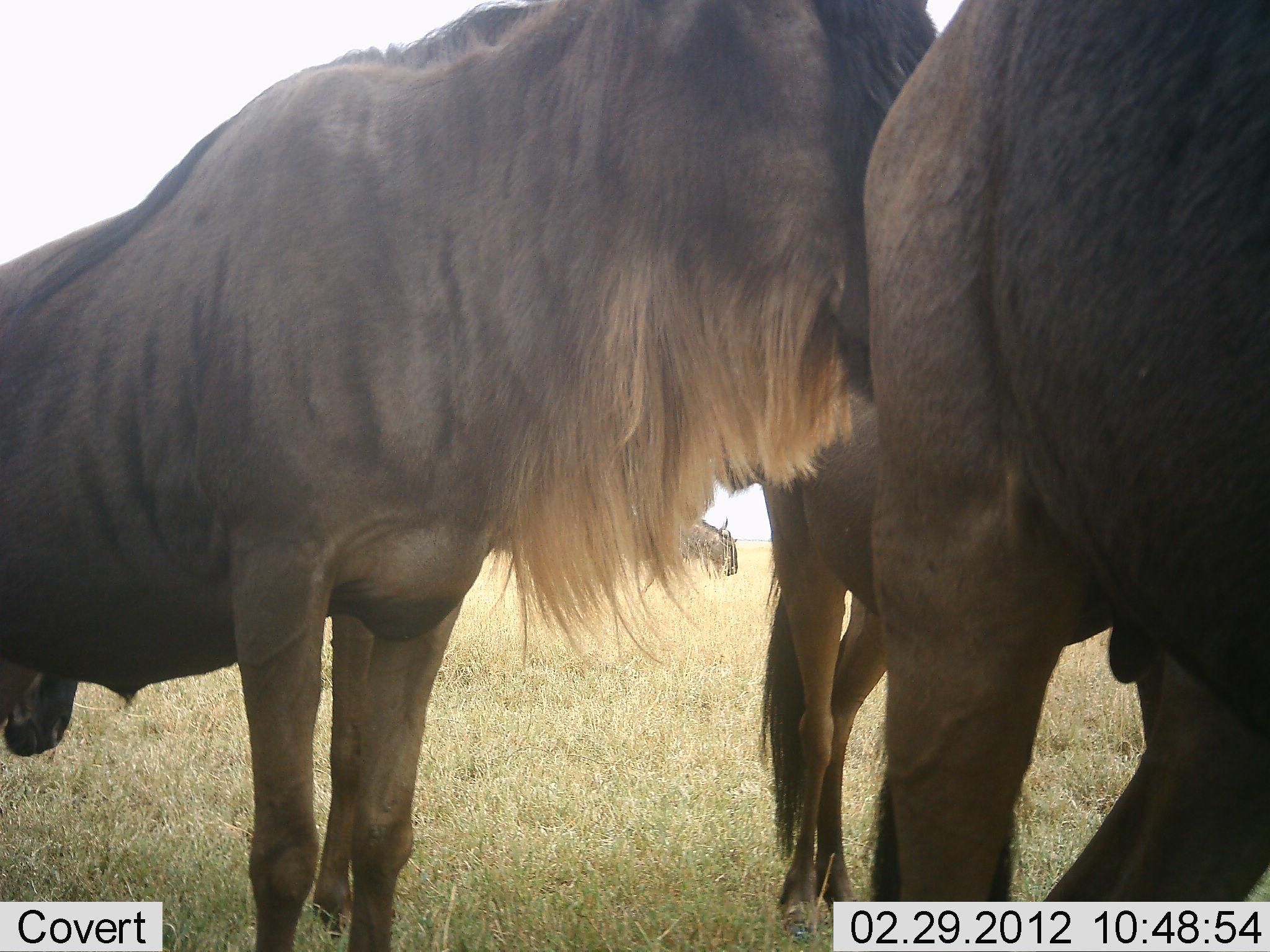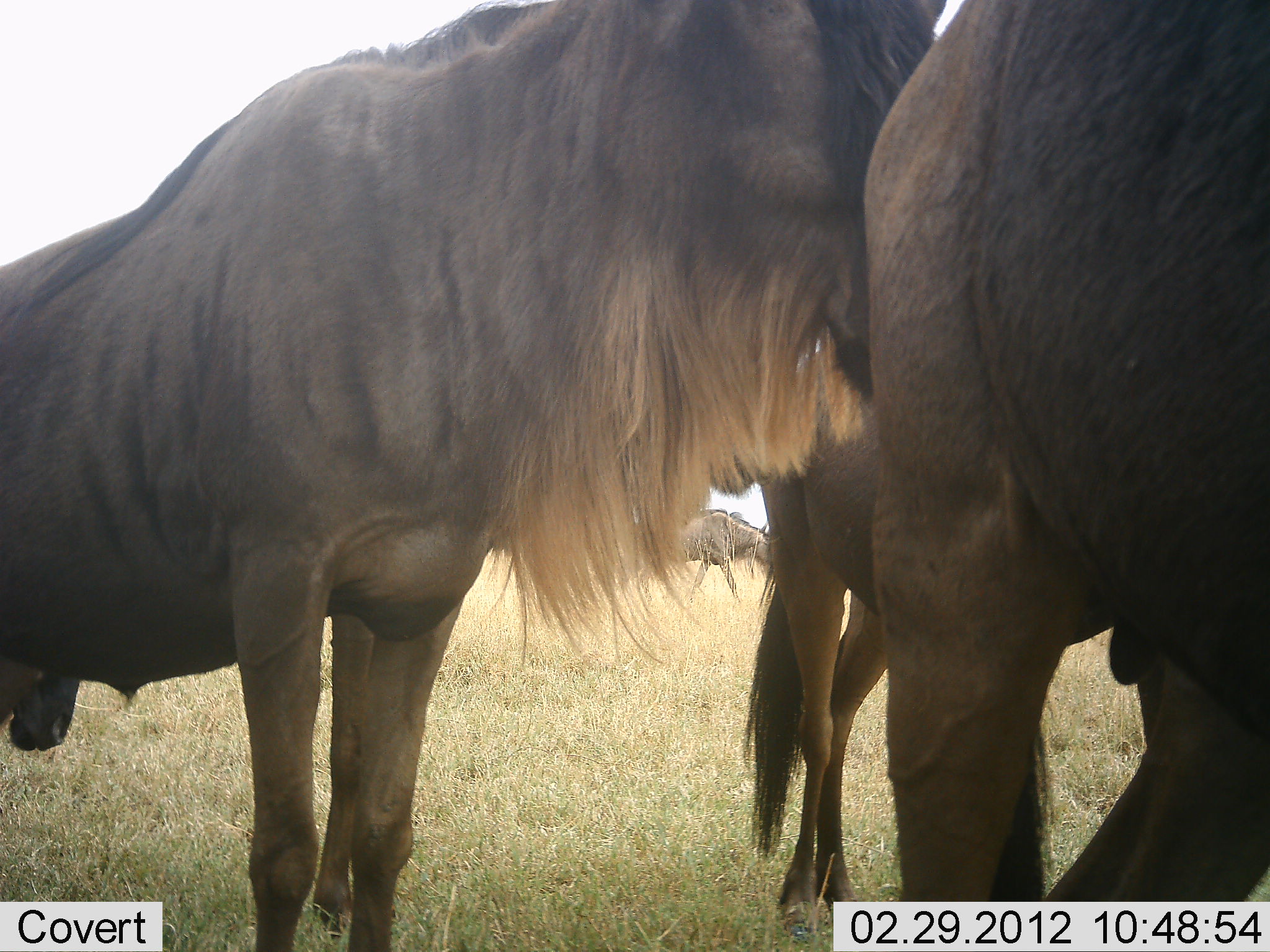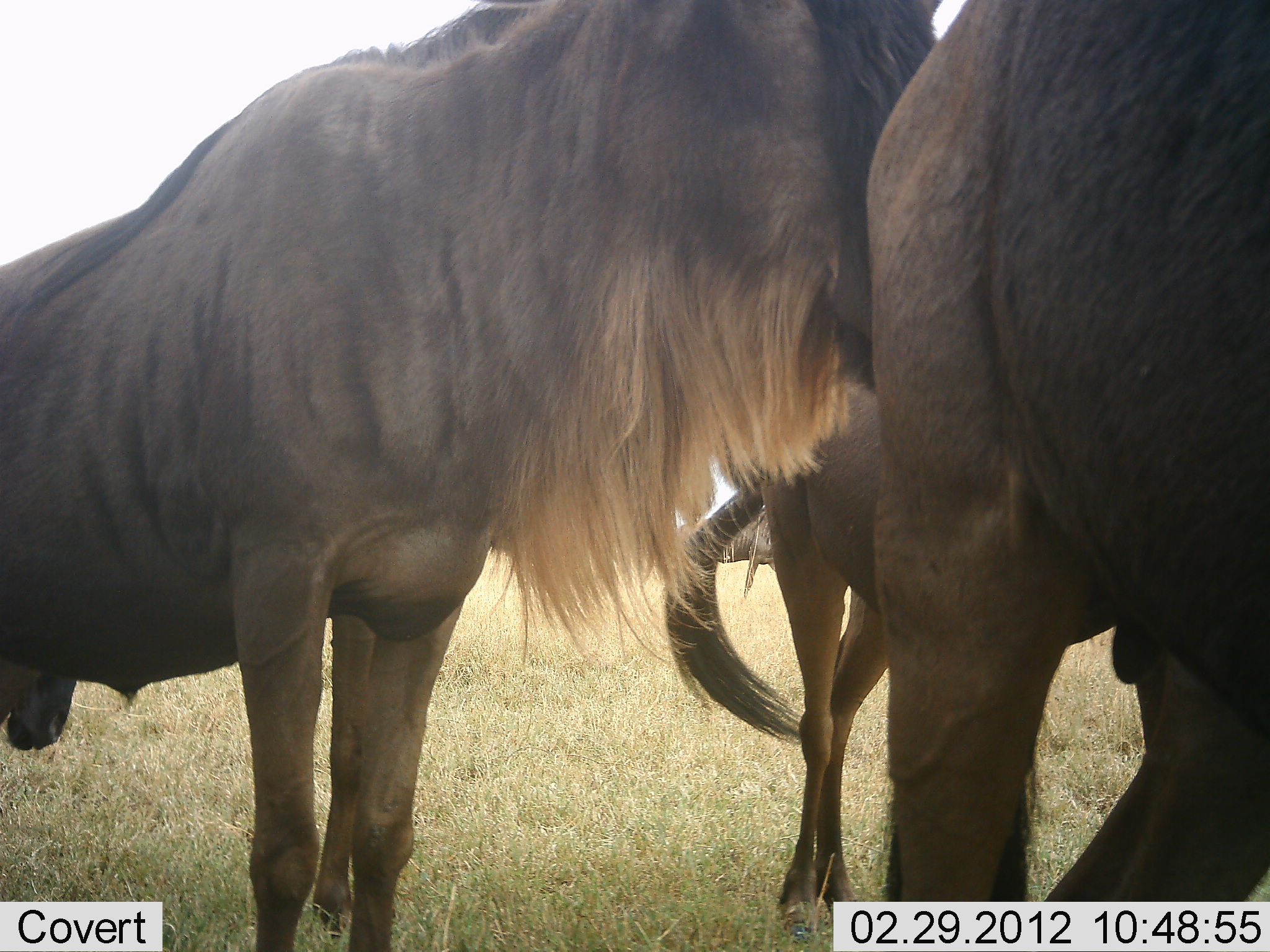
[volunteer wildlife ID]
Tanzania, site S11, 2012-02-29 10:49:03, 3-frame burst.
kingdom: Animalia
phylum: Chordata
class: Mammalia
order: Artiodactyla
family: Bovidae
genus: Connochaetes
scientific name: Connochaetes taurinus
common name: blue wildebeest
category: wildebeest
Wildebeest (blue wildebeest) (Connochaetes taurinus), count 4. Behavior (volunteer vote fractions): standing 92%, resting 8%, moving 50%, interacting 8%. Young present (vote fraction): 0%. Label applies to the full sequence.